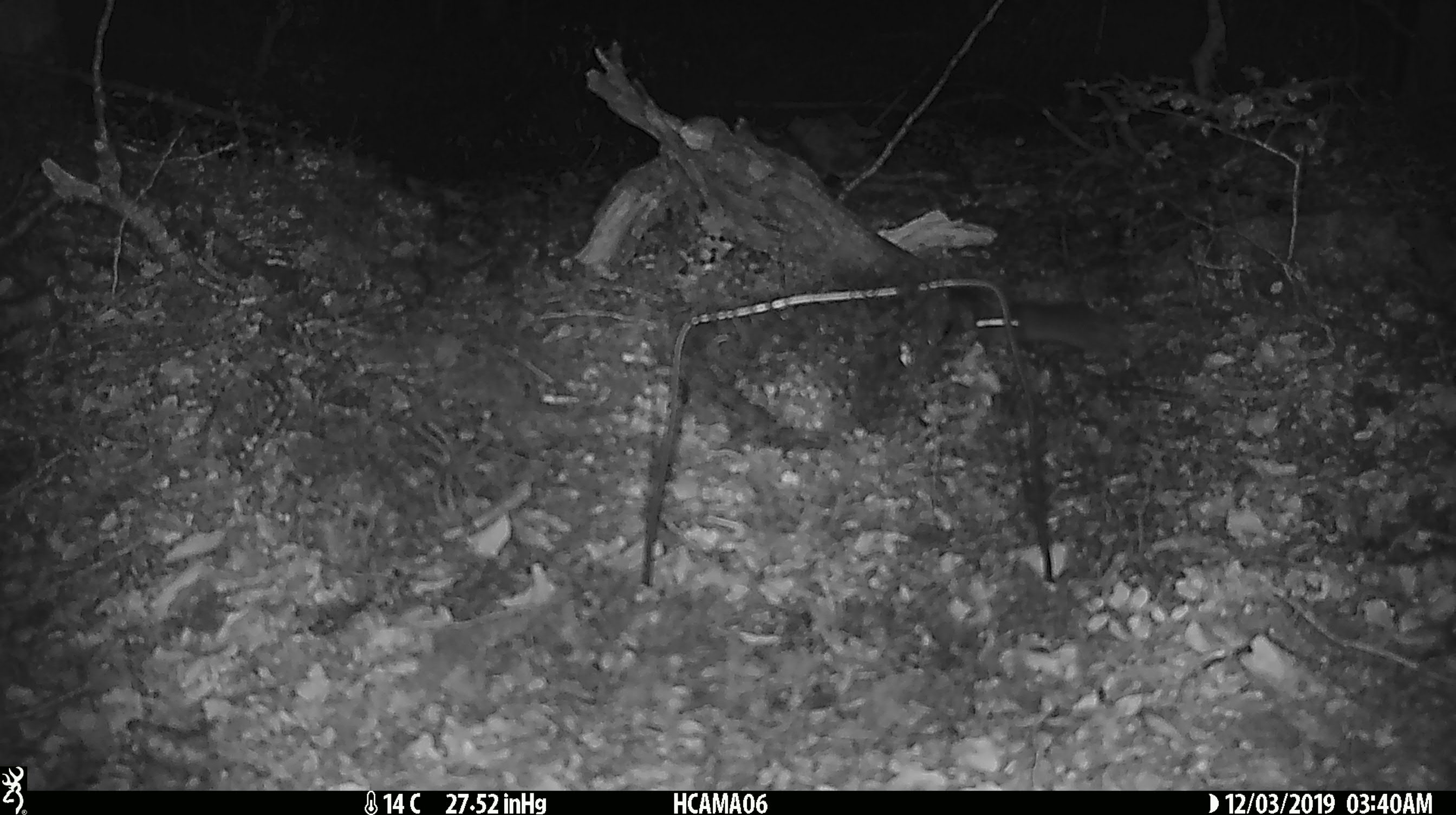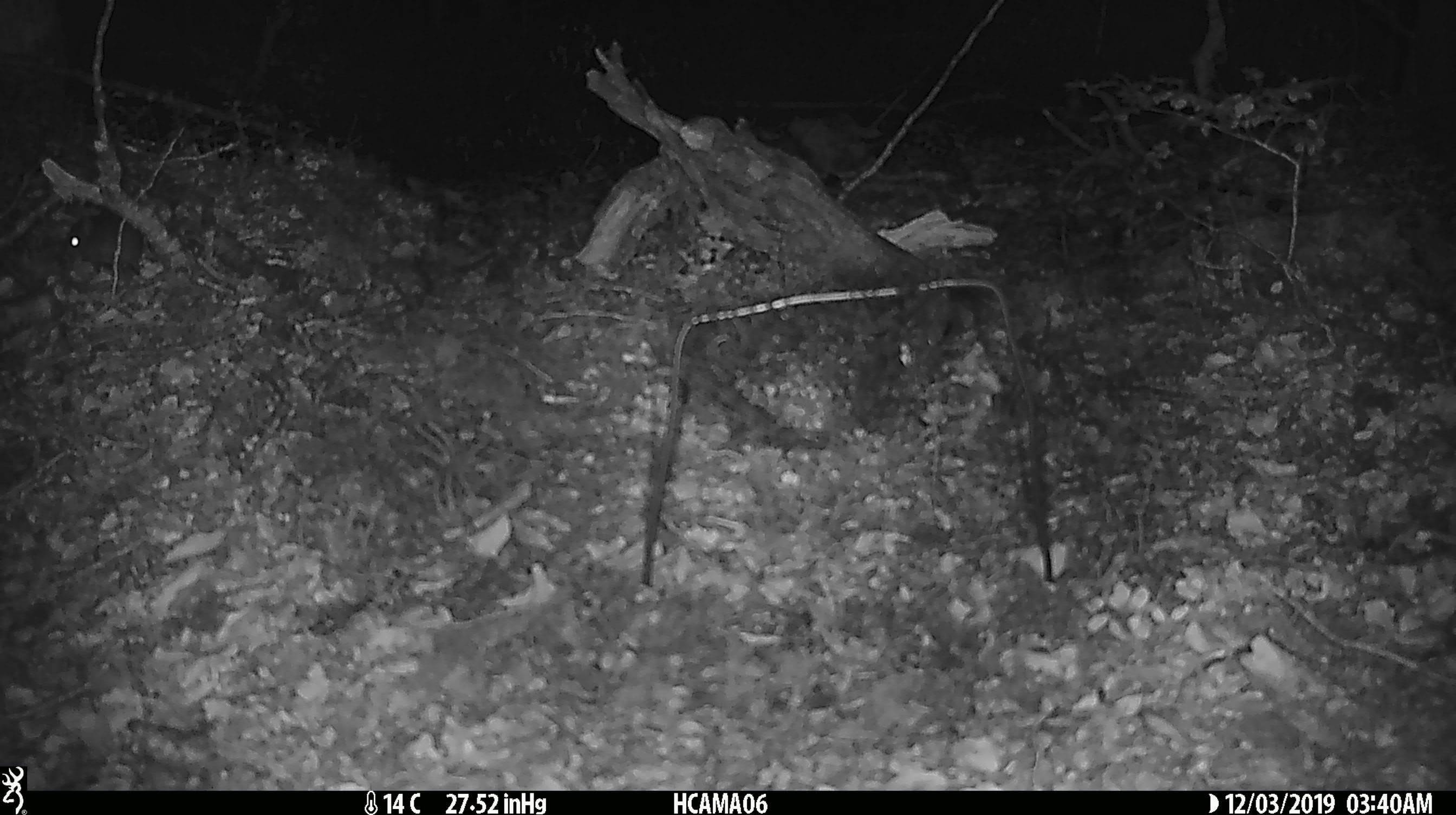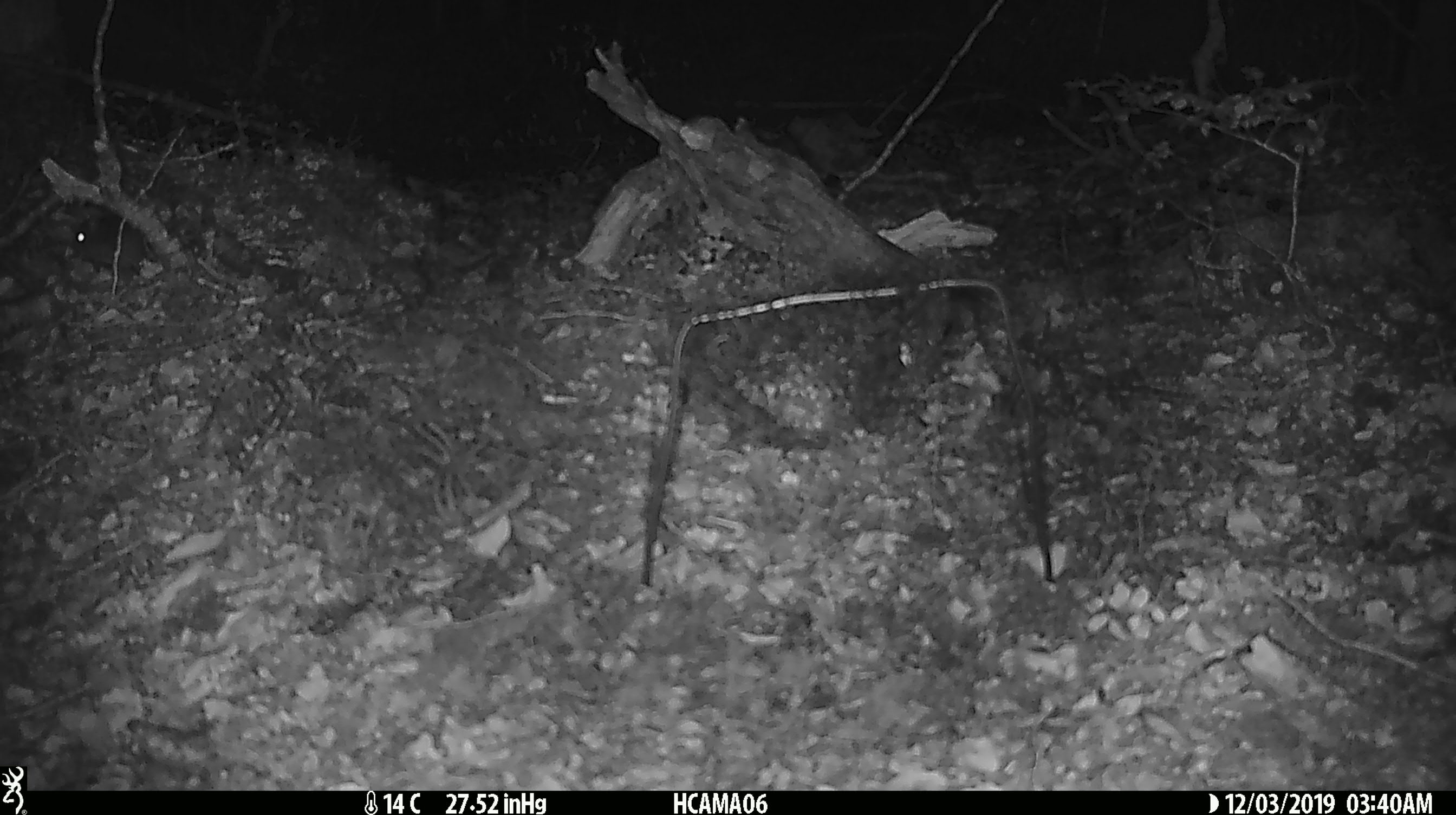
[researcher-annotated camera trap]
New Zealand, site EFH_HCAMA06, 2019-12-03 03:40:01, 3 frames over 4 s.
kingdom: Animalia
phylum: Chordata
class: Mammalia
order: Rodentia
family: Muridae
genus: Mus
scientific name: Mus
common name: mouse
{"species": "mouse (Mus)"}